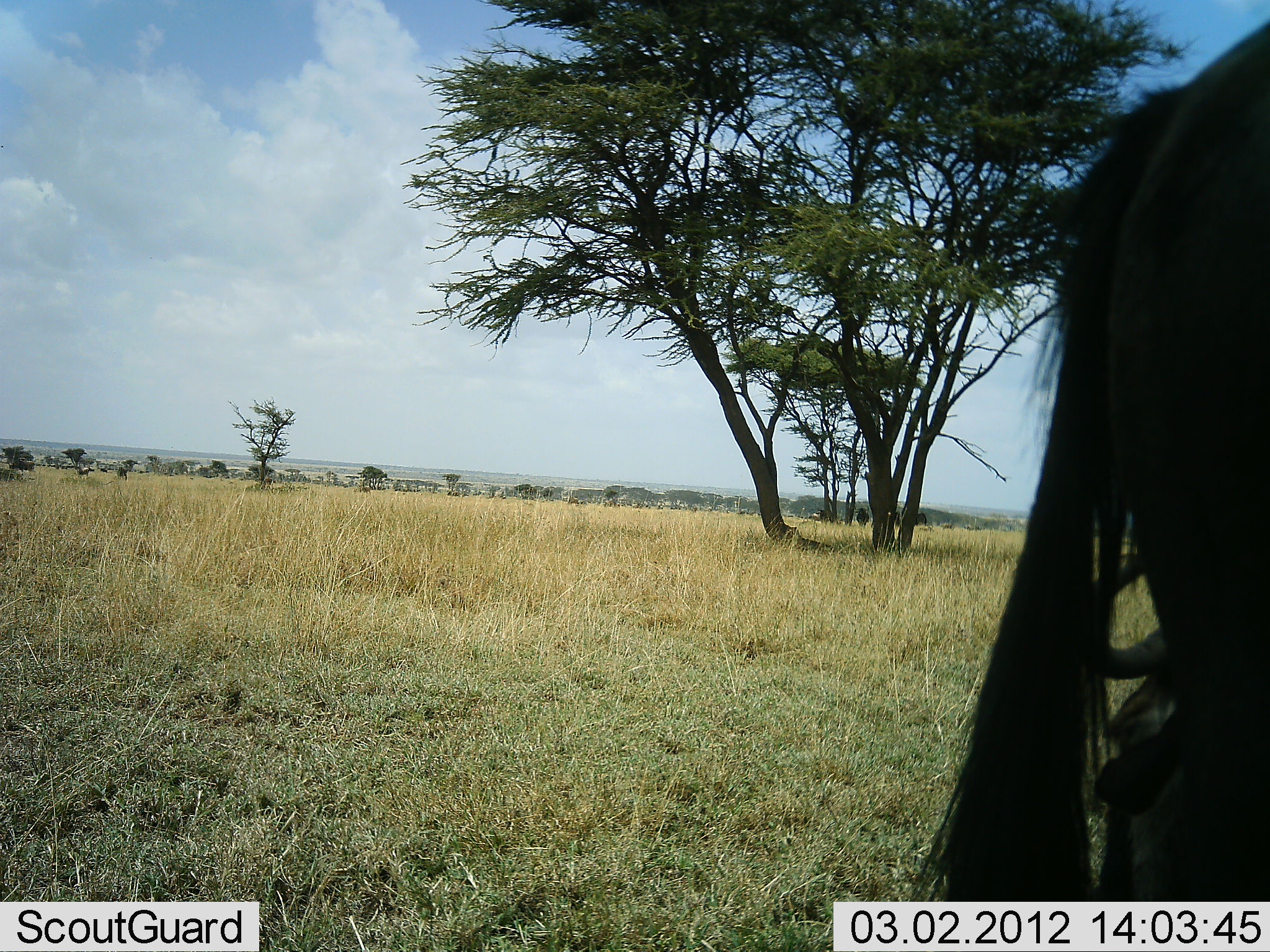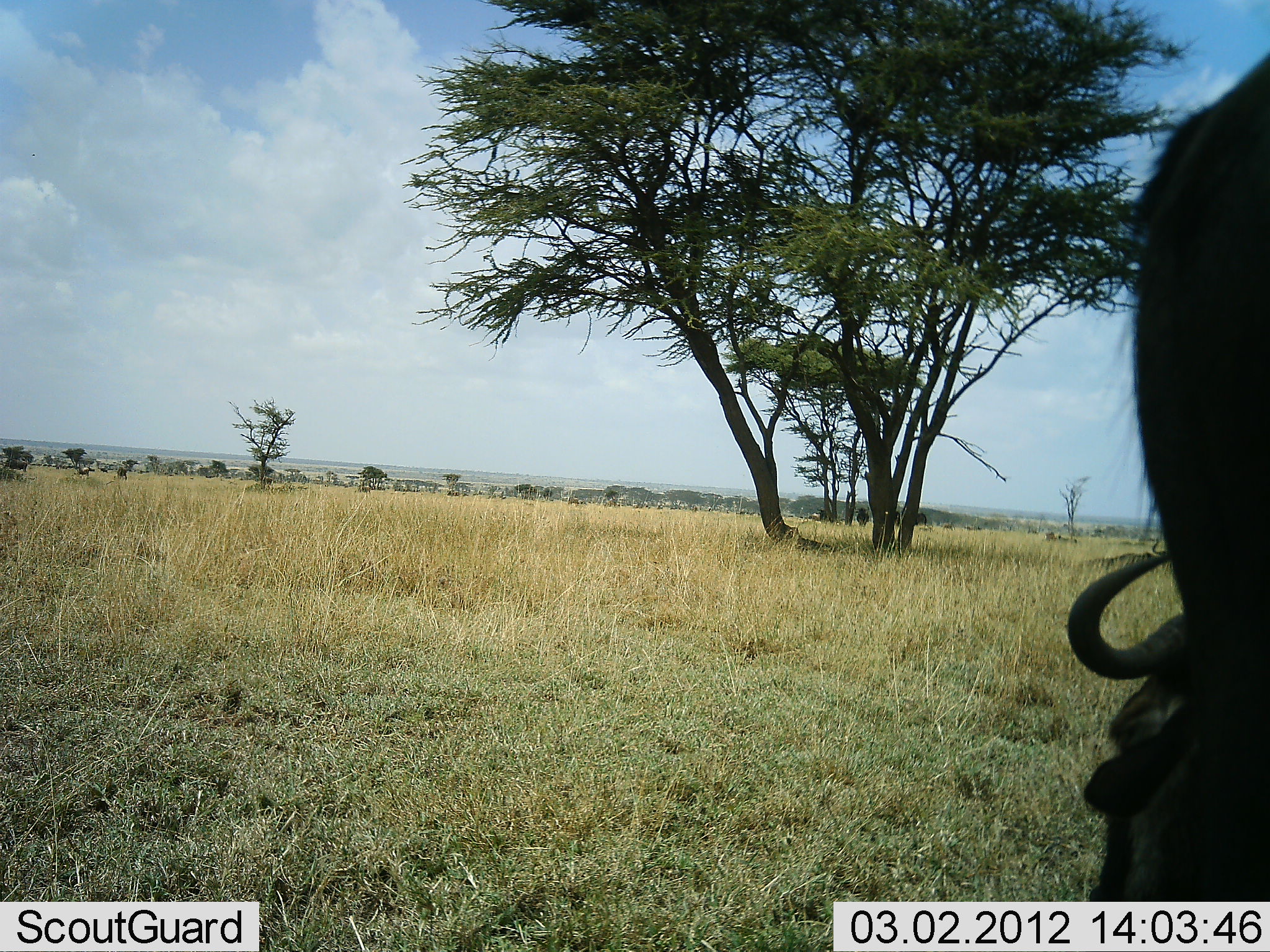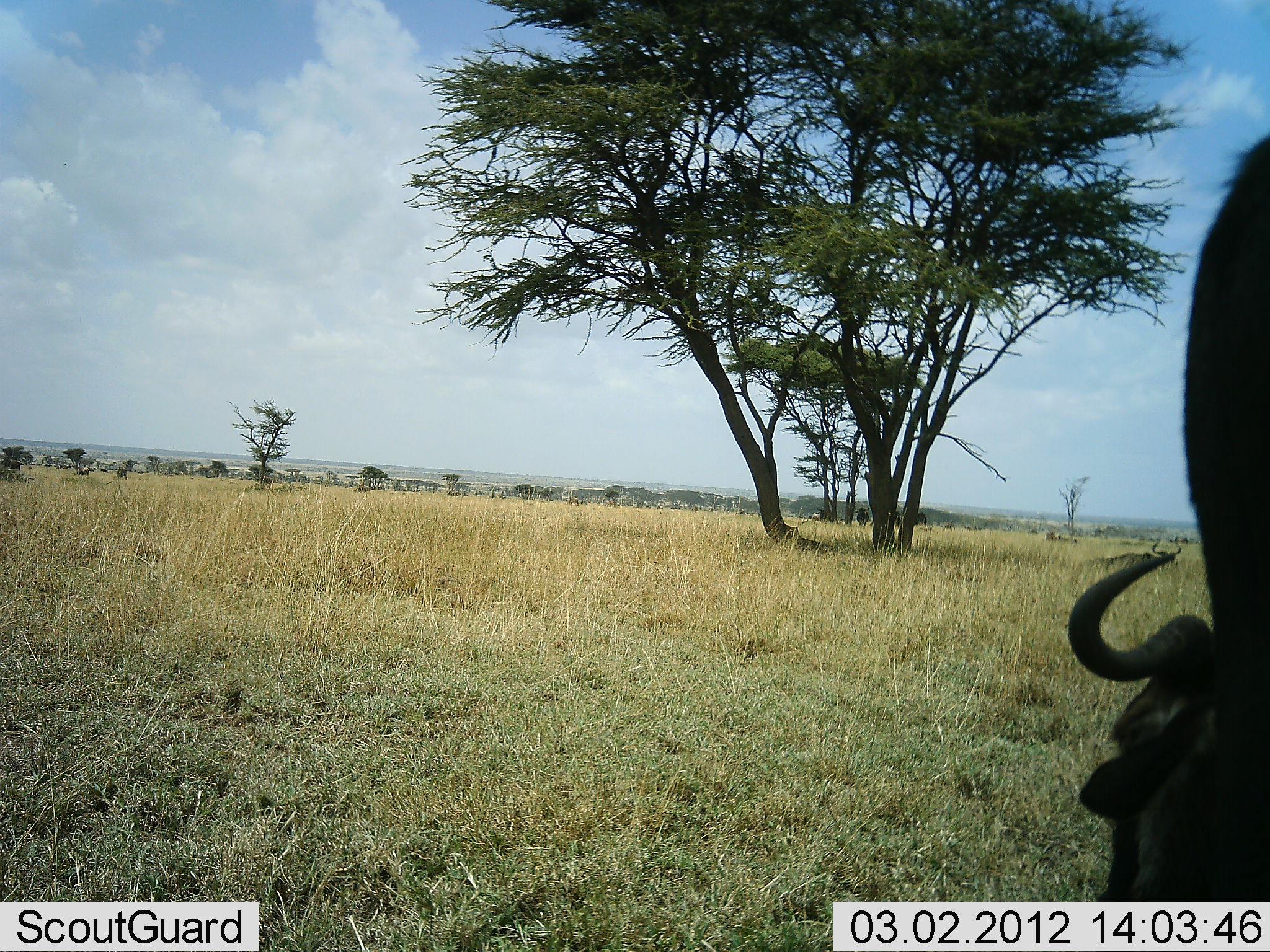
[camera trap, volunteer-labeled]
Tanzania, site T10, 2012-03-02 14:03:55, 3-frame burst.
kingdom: Animalia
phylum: Chordata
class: Mammalia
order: Artiodactyla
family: Bovidae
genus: Connochaetes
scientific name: Connochaetes taurinus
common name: blue wildebeest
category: wildebeest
Wildebeest (blue wildebeest) (Connochaetes taurinus), count 2. Behavior (volunteer vote fractions): standing 56%, resting 38%, moving 19%, interacting 0%. Young present (vote fraction): 0%. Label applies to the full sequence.